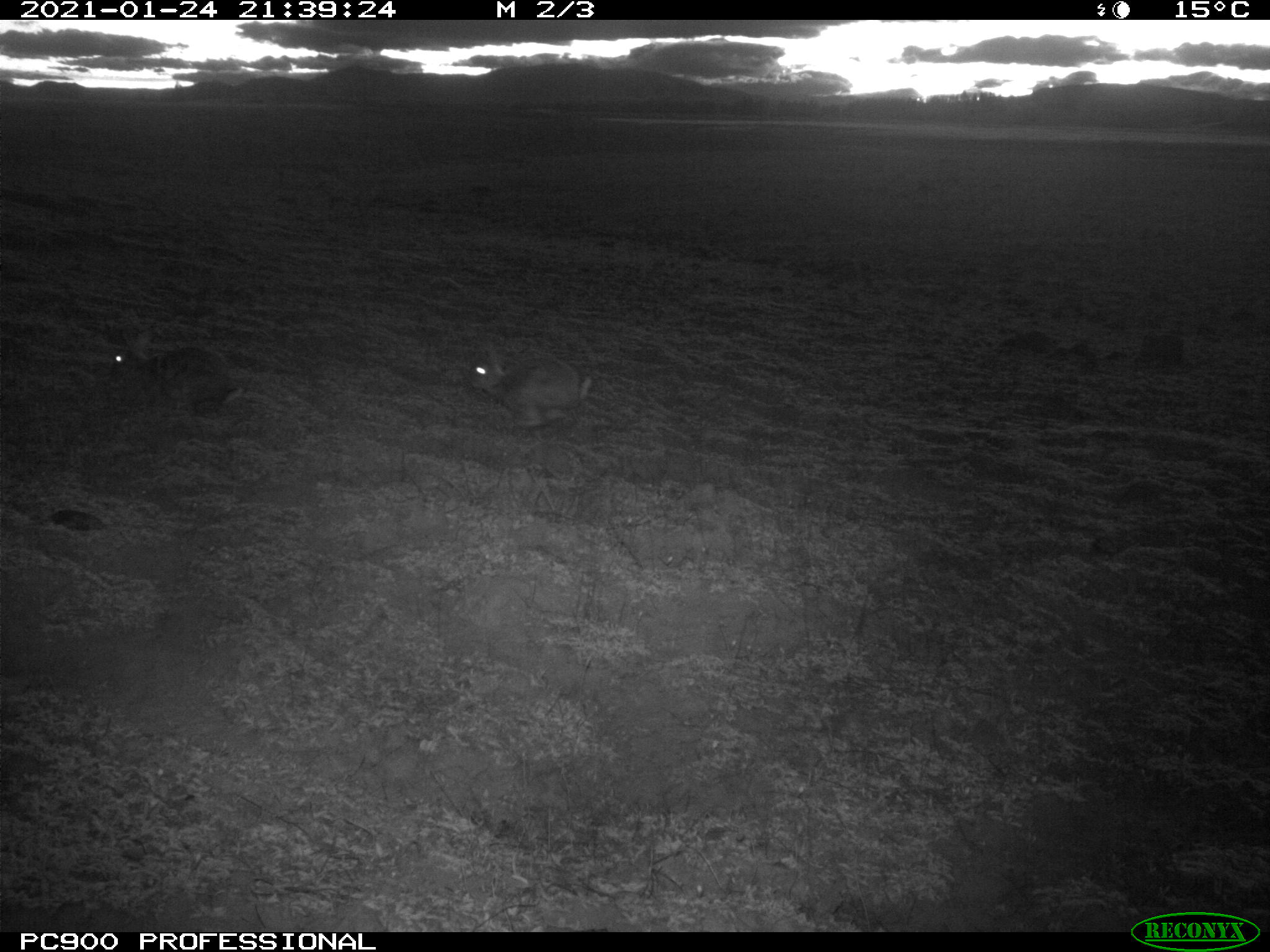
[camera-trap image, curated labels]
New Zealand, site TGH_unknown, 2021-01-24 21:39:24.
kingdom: Animalia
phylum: Chordata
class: Mammalia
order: Lagomorpha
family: Leporidae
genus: Oryctolagus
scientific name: Oryctolagus cuniculus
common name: european rabbit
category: rabbit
Rabbit (european rabbit) (Oryctolagus cuniculus).